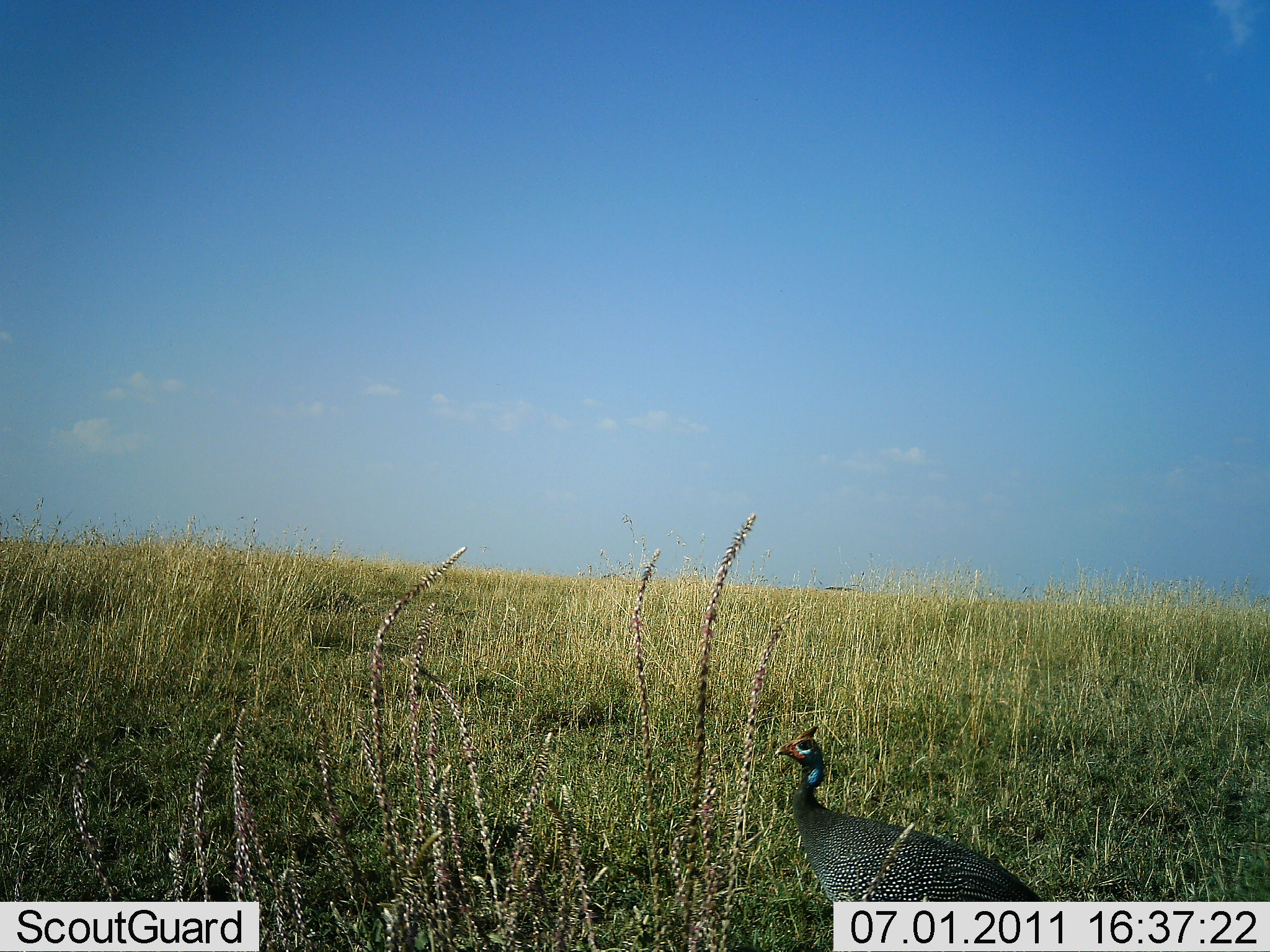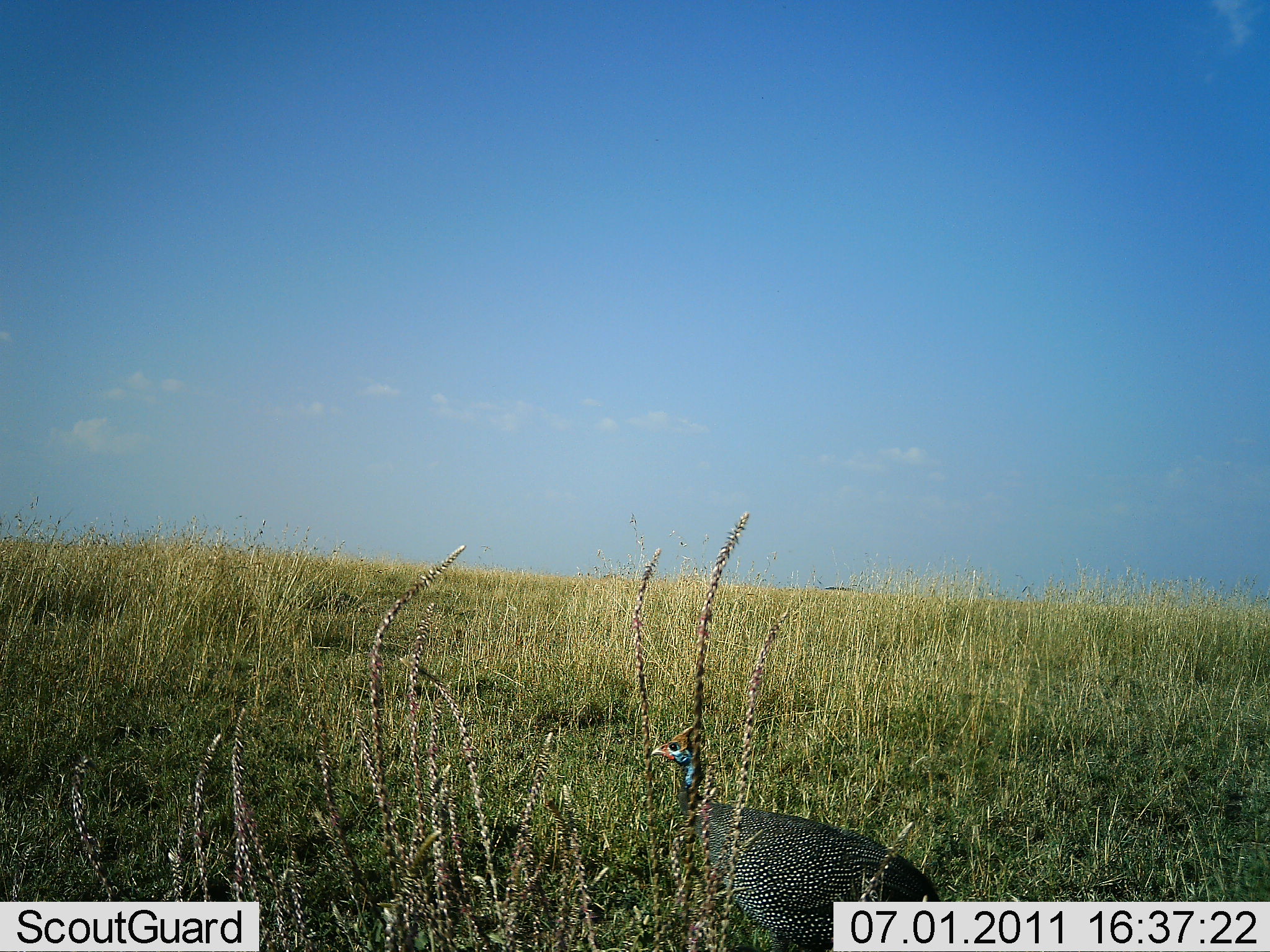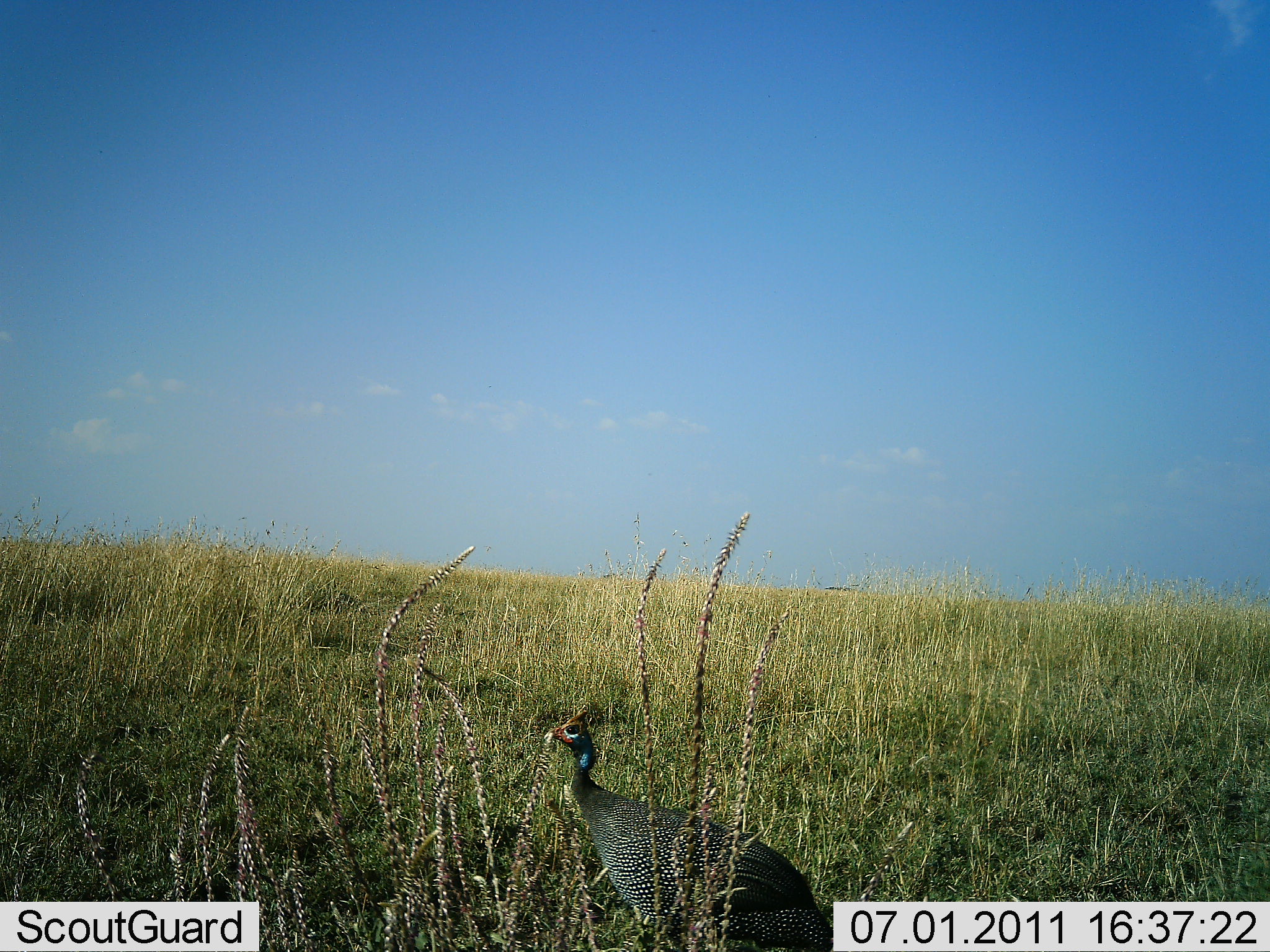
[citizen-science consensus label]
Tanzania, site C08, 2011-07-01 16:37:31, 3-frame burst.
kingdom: Animalia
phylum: Chordata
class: Aves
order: Galliformes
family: Numididae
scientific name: Numididae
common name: guinea fowl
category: guineafowl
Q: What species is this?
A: Guineafowl (guinea fowl) (Numididae).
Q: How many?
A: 1.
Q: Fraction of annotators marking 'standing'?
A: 17%.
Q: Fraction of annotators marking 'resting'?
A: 0%.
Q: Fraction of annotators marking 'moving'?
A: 92%.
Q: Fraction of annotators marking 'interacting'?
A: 0%.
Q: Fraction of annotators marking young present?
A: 0%.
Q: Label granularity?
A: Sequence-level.